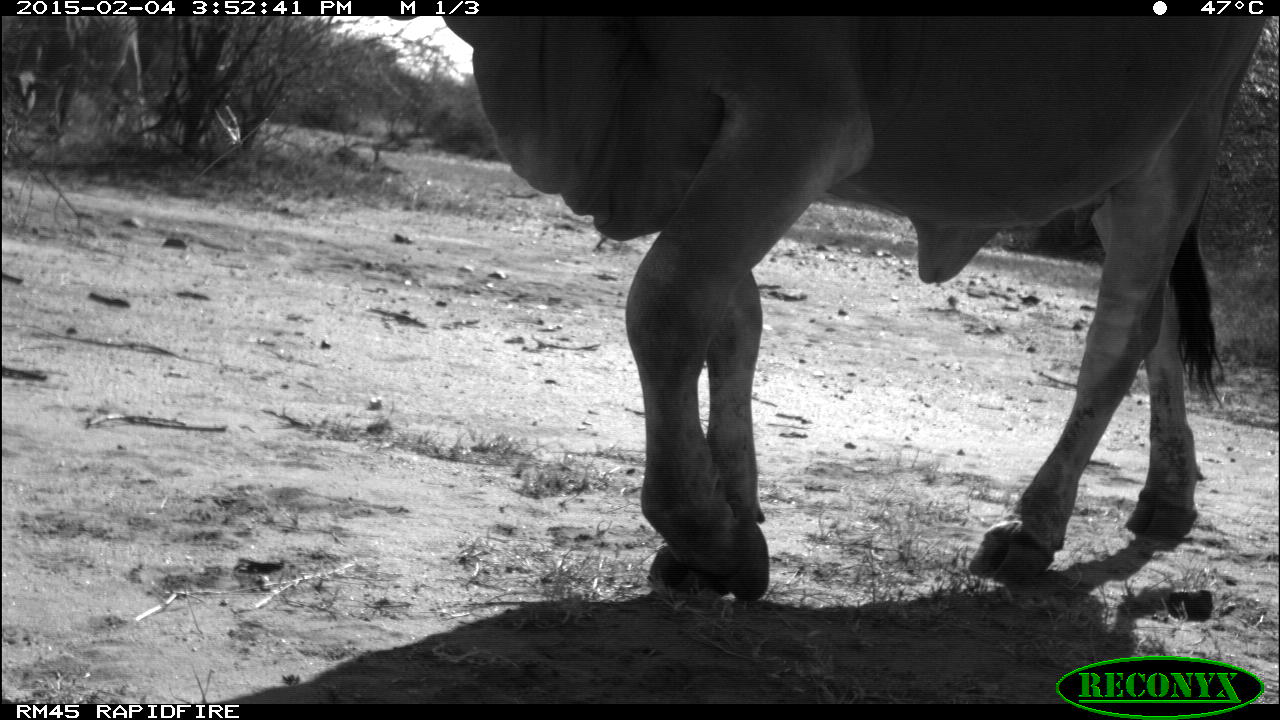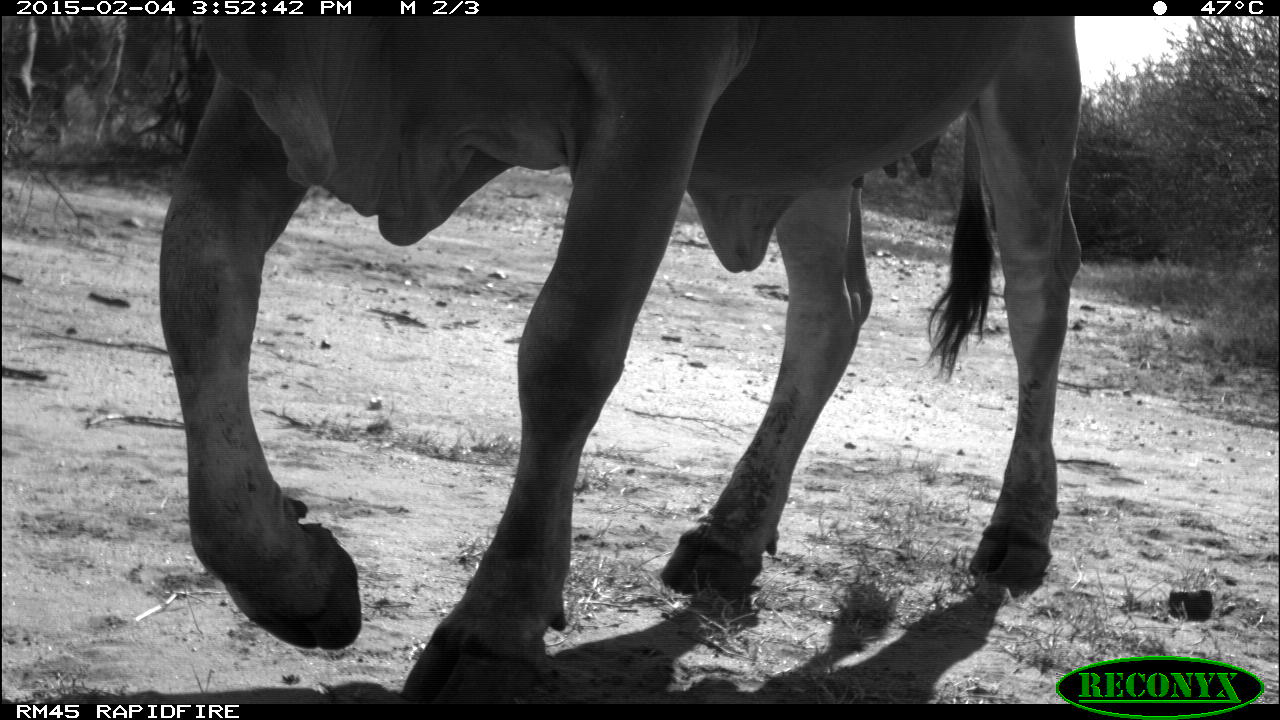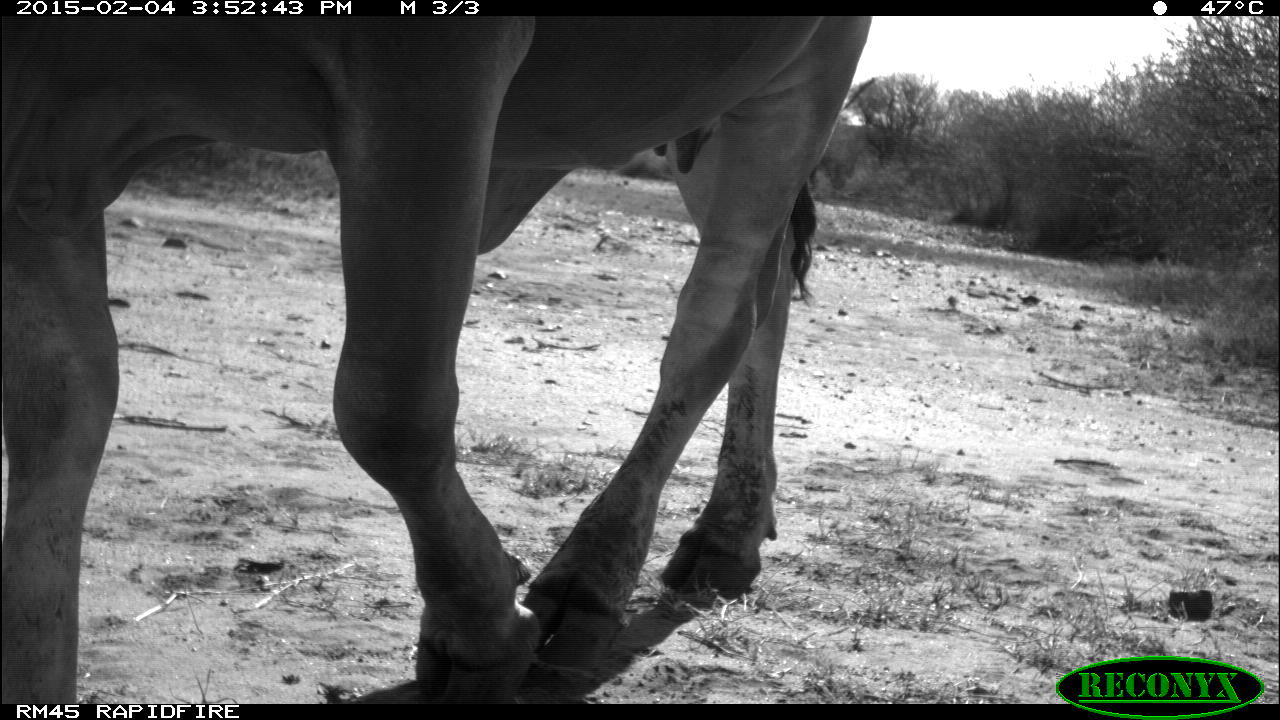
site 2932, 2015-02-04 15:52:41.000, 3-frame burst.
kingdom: Animalia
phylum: Chordata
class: Mammalia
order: Artiodactyla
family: Bovidae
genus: Bos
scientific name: Bos taurus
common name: domestic cattle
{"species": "Bos taurus (domestic cattle)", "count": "2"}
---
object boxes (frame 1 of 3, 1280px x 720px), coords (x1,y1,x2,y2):
bos taurus: (432,16,1263,609); (2,14,152,149)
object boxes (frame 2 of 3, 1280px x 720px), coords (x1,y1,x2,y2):
bos taurus: (156,13,1082,701); (0,13,131,147)